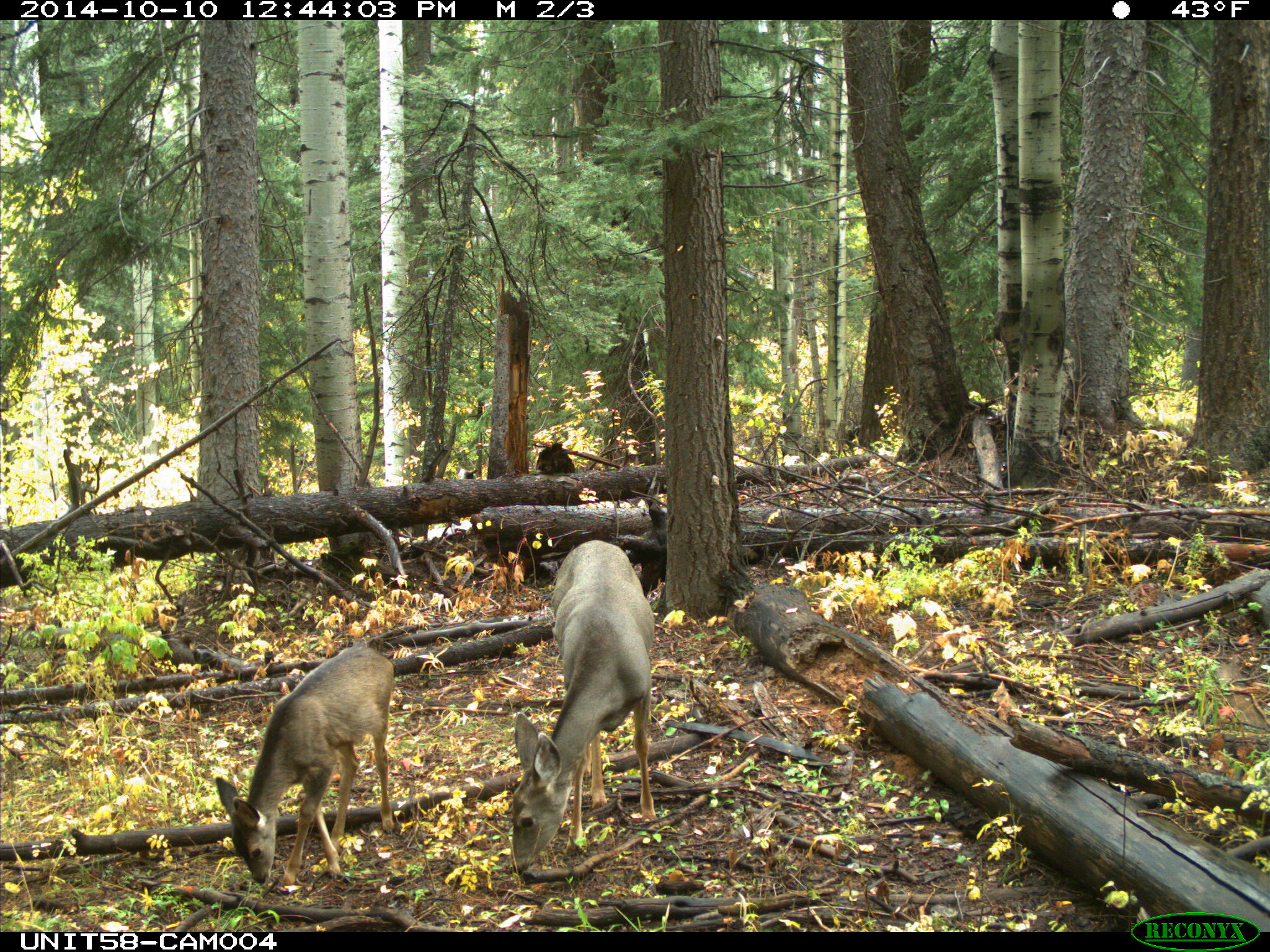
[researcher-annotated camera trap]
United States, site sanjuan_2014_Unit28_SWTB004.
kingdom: Animalia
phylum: Chordata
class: Mammalia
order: Artiodactyla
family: Cervidae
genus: Odocoileus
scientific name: Odocoileus hemionus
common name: mule deer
Odocoileus hemionus (mule deer).